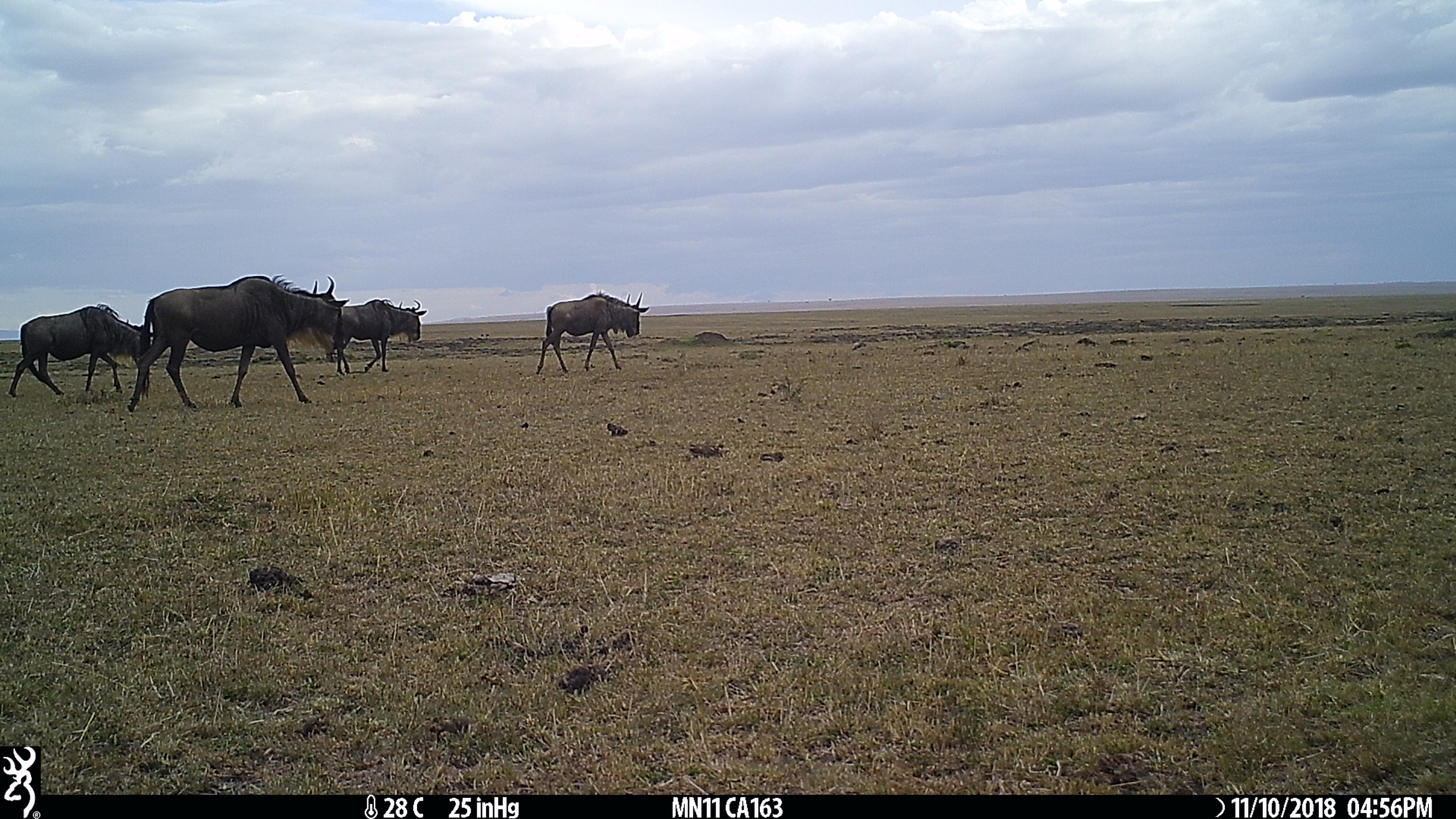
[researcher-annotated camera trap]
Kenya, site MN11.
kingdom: Animalia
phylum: Chordata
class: Mammalia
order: Artiodactyla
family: Bovidae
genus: Connochaetes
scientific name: Connochaetes taurinus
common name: blue wildebeest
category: wildebeest